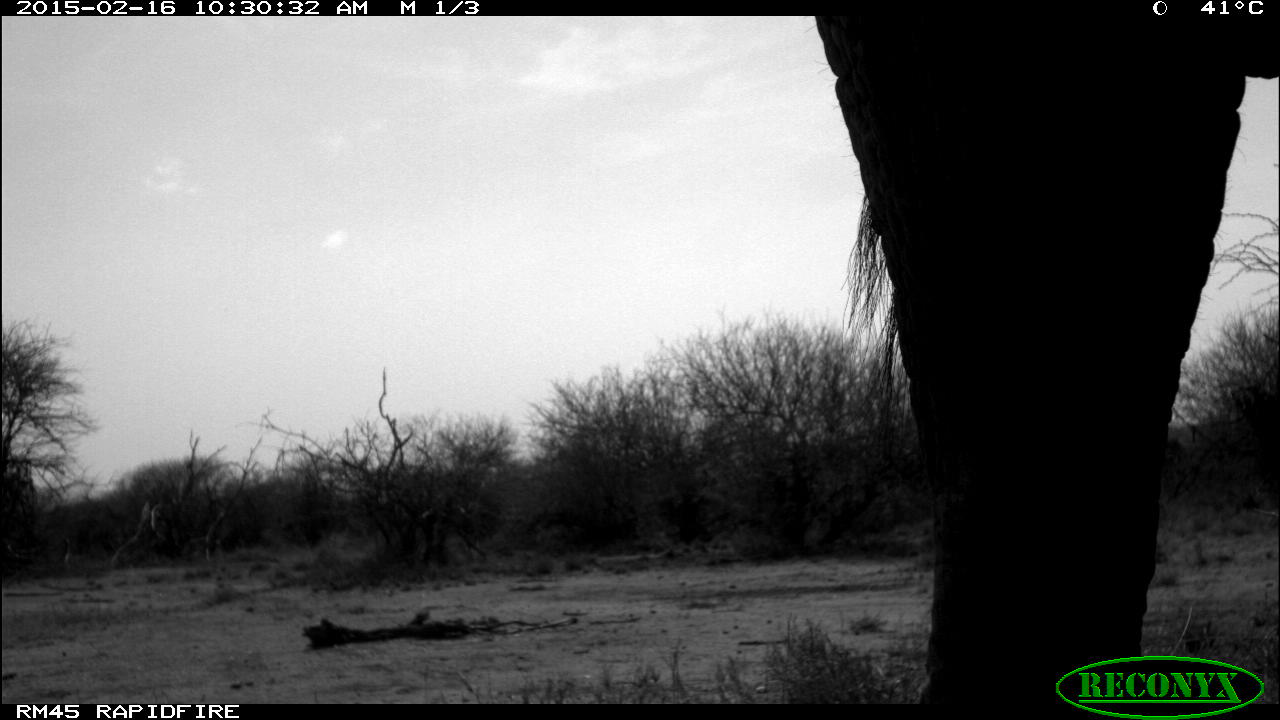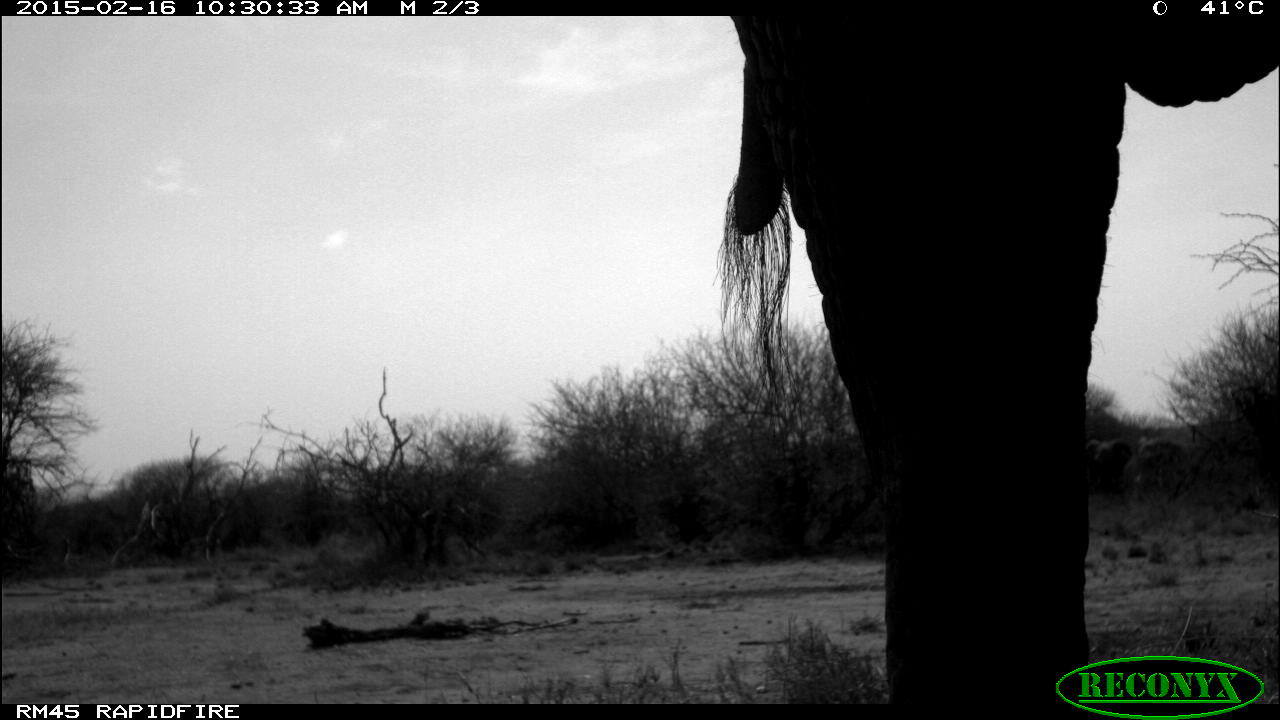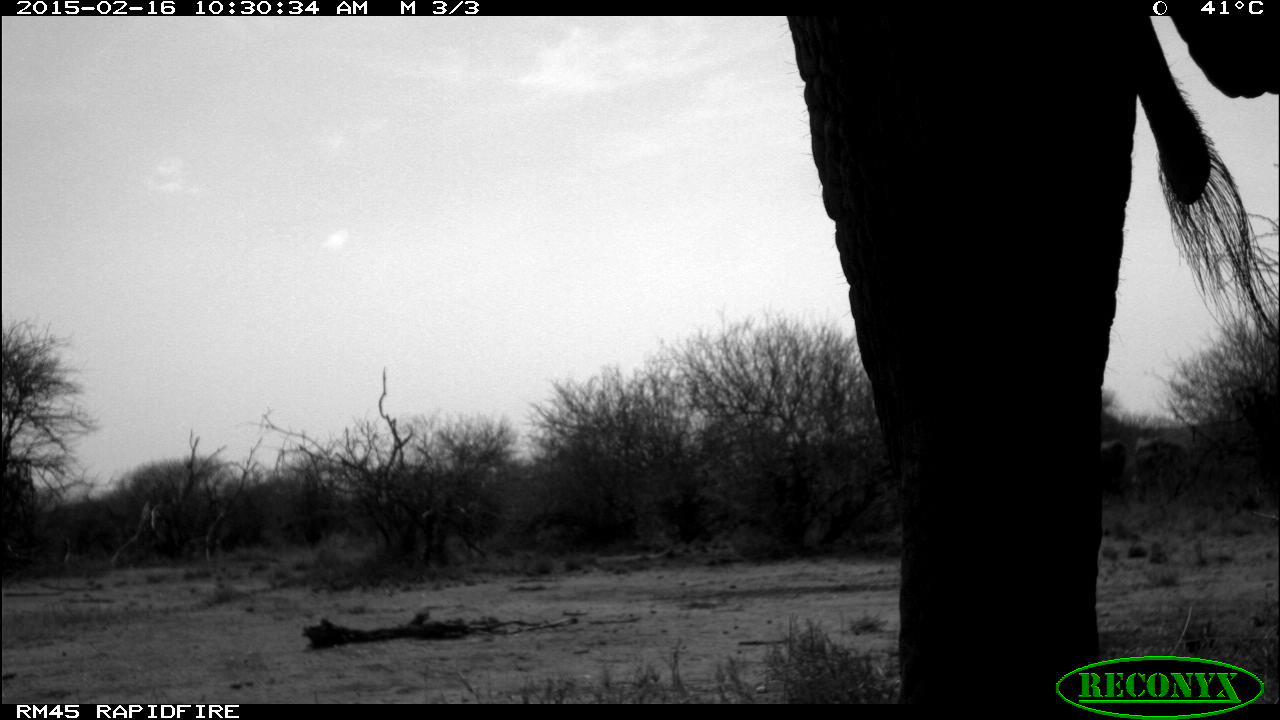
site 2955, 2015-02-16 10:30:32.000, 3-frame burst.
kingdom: Animalia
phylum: Chordata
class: Mammalia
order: Proboscidea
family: Elephantidae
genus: Loxodonta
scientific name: Loxodonta africana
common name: african bush elephant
Loxodonta africana (african bush elephant), count 1.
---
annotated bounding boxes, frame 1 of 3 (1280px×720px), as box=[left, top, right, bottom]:
loxodonta africana: box=[813, 13, 1278, 705]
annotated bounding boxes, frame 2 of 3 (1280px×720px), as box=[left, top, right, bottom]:
loxodonta africana: box=[719, 13, 1278, 704]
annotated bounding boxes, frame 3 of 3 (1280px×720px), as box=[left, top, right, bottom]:
loxodonta africana: box=[786, 12, 1280, 704]